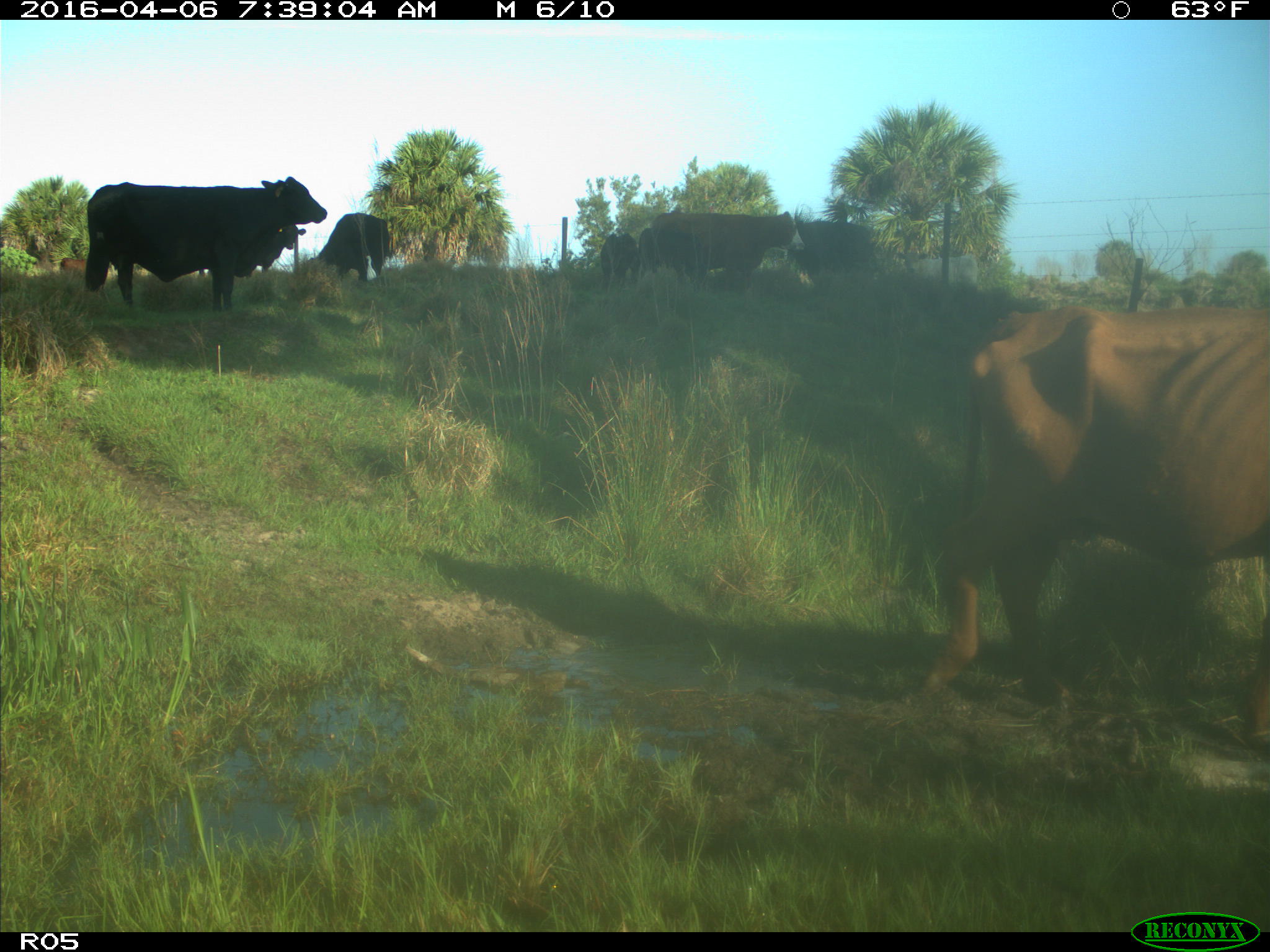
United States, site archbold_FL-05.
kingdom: Animalia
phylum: Chordata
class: Mammalia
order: Artiodactyla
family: Bovidae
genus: Bos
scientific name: Bos taurus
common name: domestic cow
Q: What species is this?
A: Bos taurus (domestic cow).